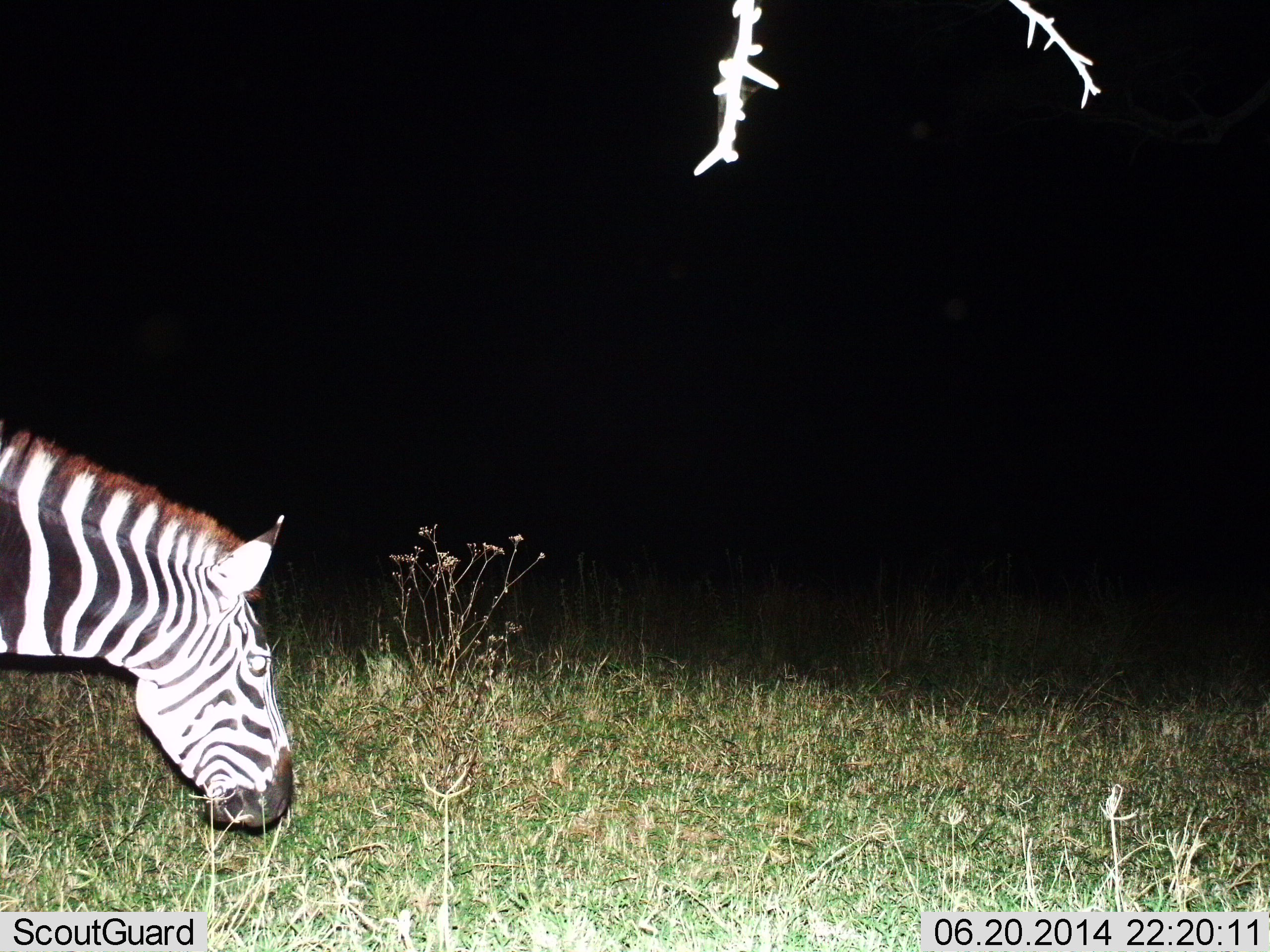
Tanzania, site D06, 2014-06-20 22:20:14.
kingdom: Animalia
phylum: Chordata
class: Mammalia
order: Perissodactyla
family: Equidae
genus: Equus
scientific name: Equus quagga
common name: plains zebra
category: zebra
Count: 1.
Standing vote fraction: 60%.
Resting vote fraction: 0%.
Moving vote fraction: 10%.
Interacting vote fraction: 0%.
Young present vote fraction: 0%.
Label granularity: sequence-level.